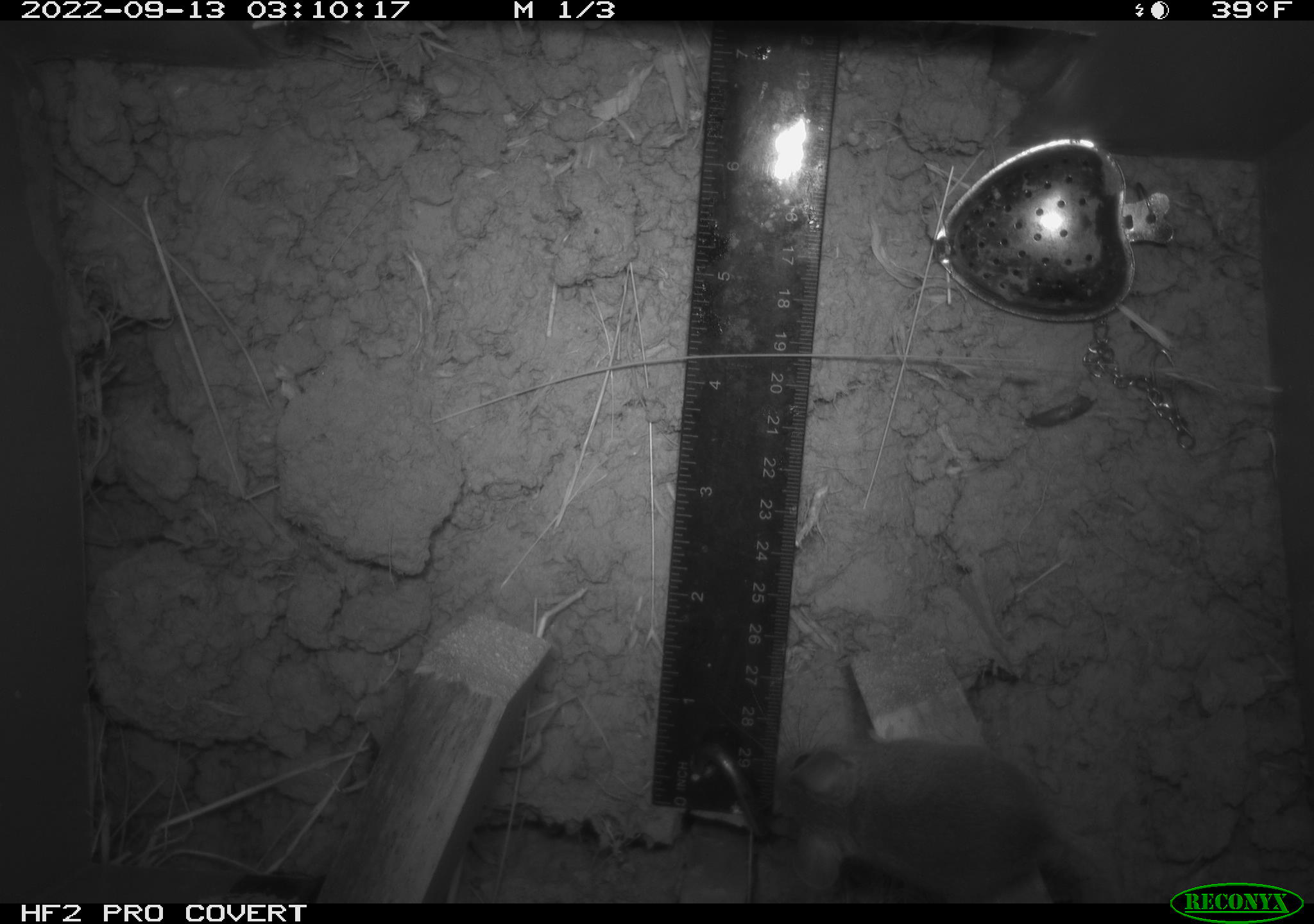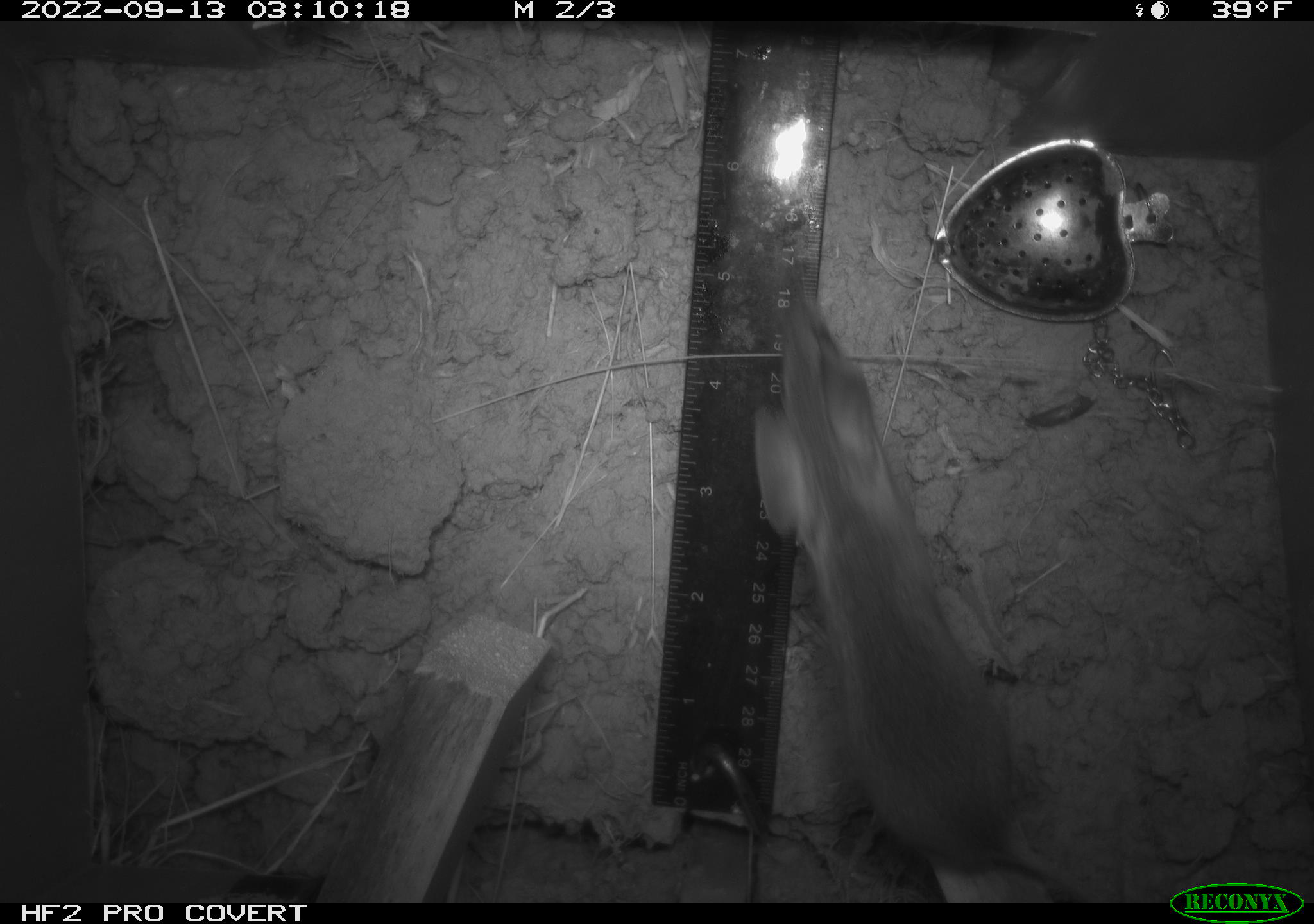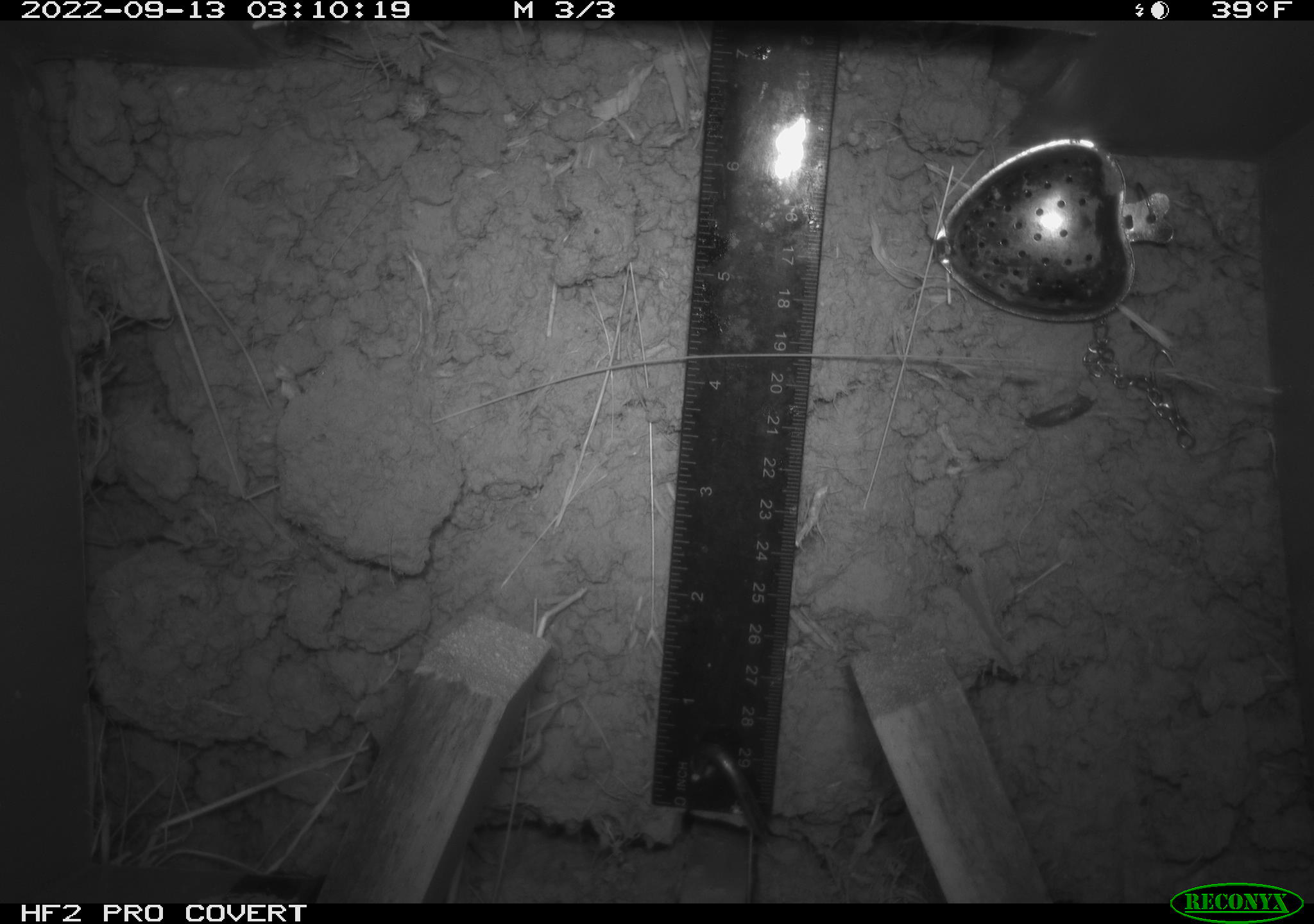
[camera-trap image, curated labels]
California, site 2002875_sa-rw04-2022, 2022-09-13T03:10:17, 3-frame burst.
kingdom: Animalia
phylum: Chordata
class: Mammalia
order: Rodentia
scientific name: Rodentia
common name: mouse species